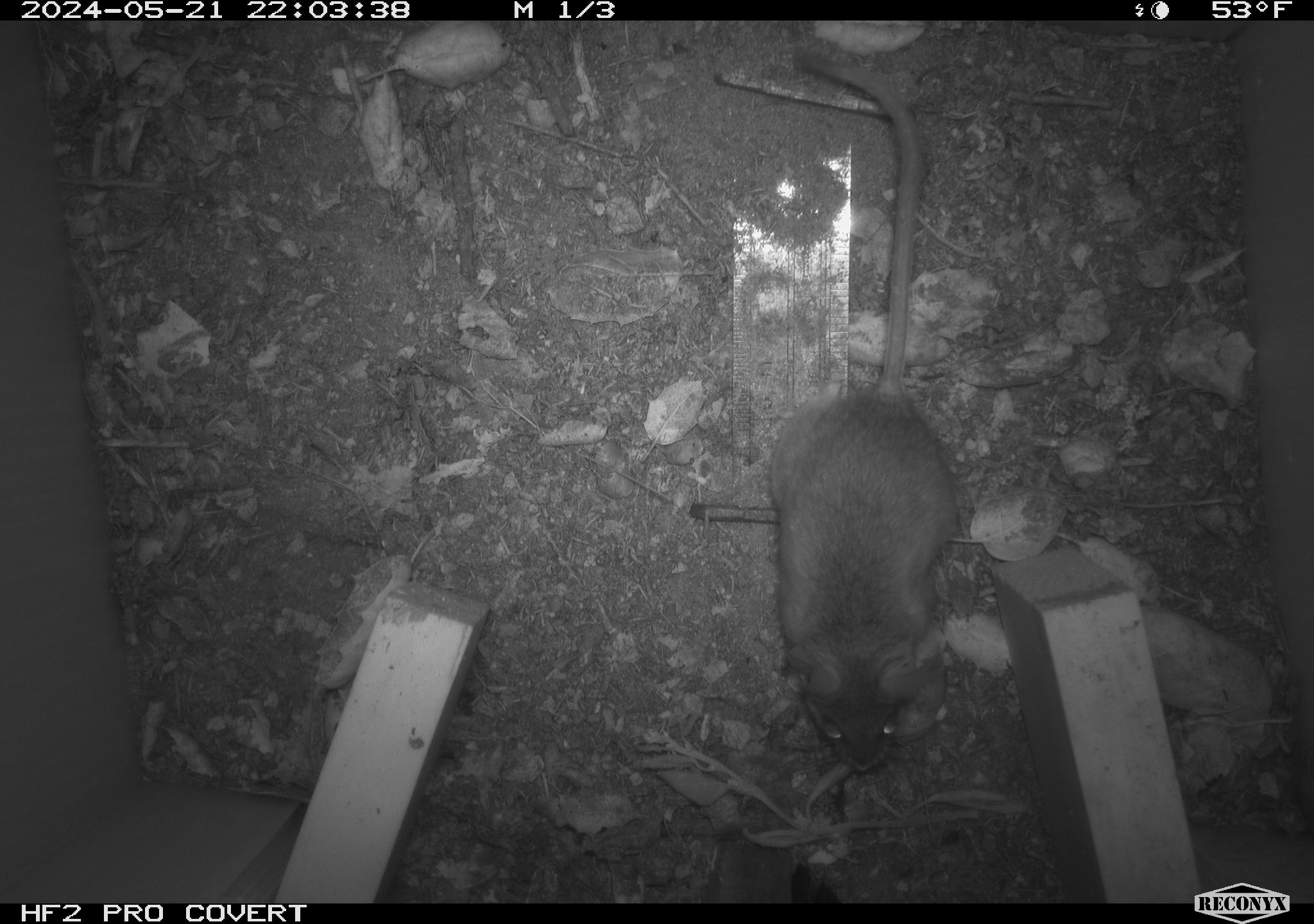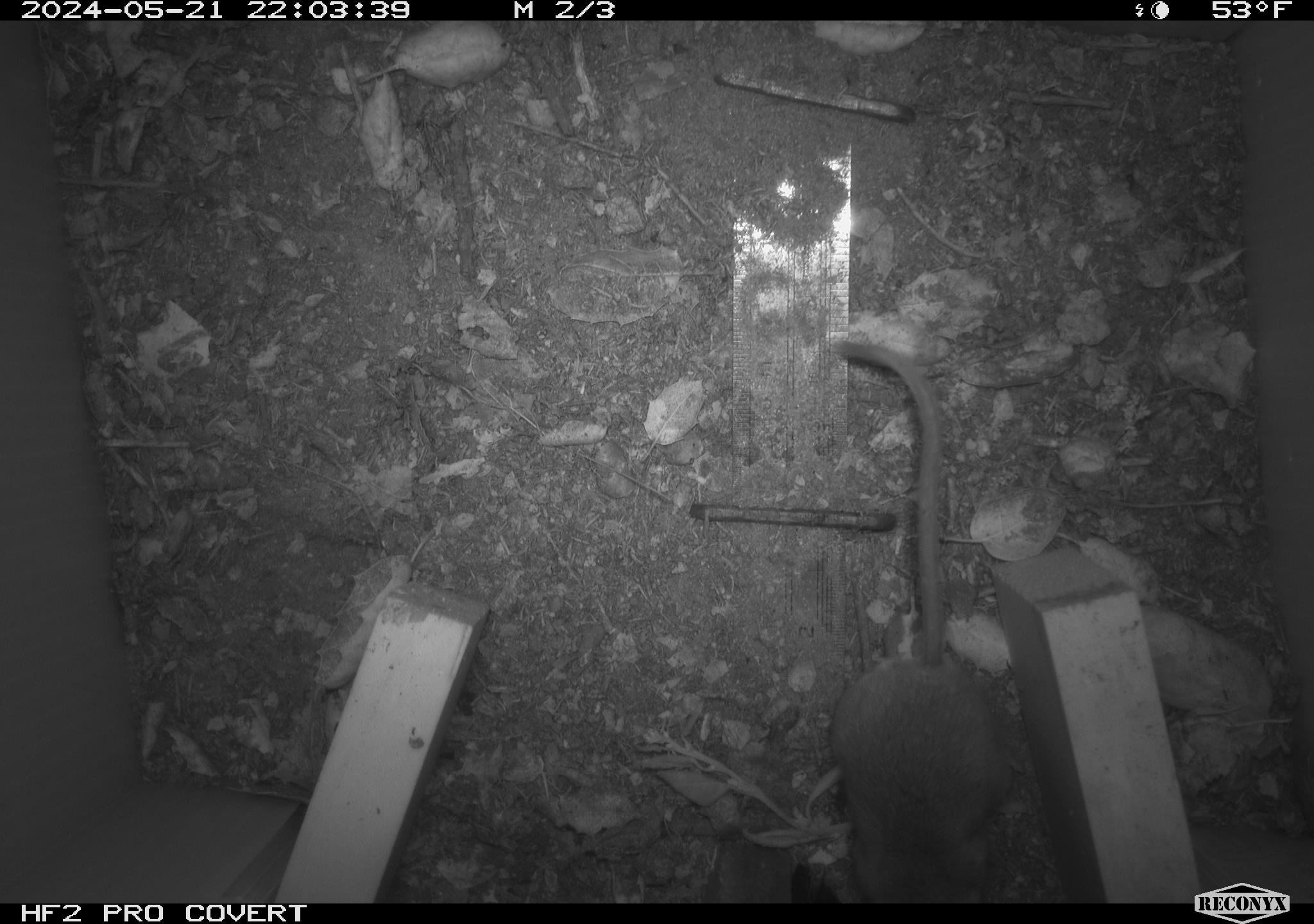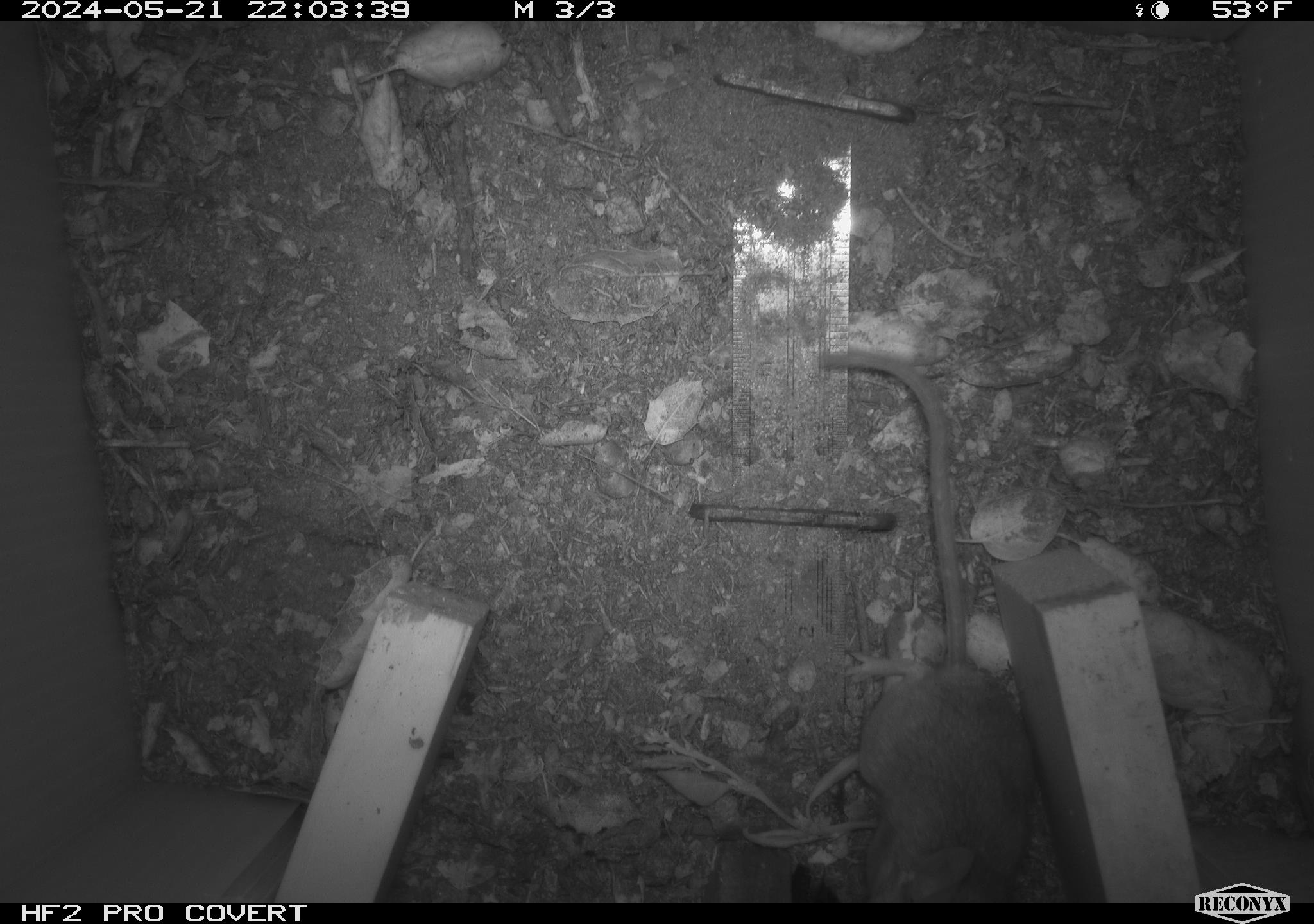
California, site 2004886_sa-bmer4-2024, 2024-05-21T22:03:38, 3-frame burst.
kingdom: Animalia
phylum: Chordata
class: Mammalia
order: Rodentia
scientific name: Rodentia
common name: mouse species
Mouse species (Rodentia).